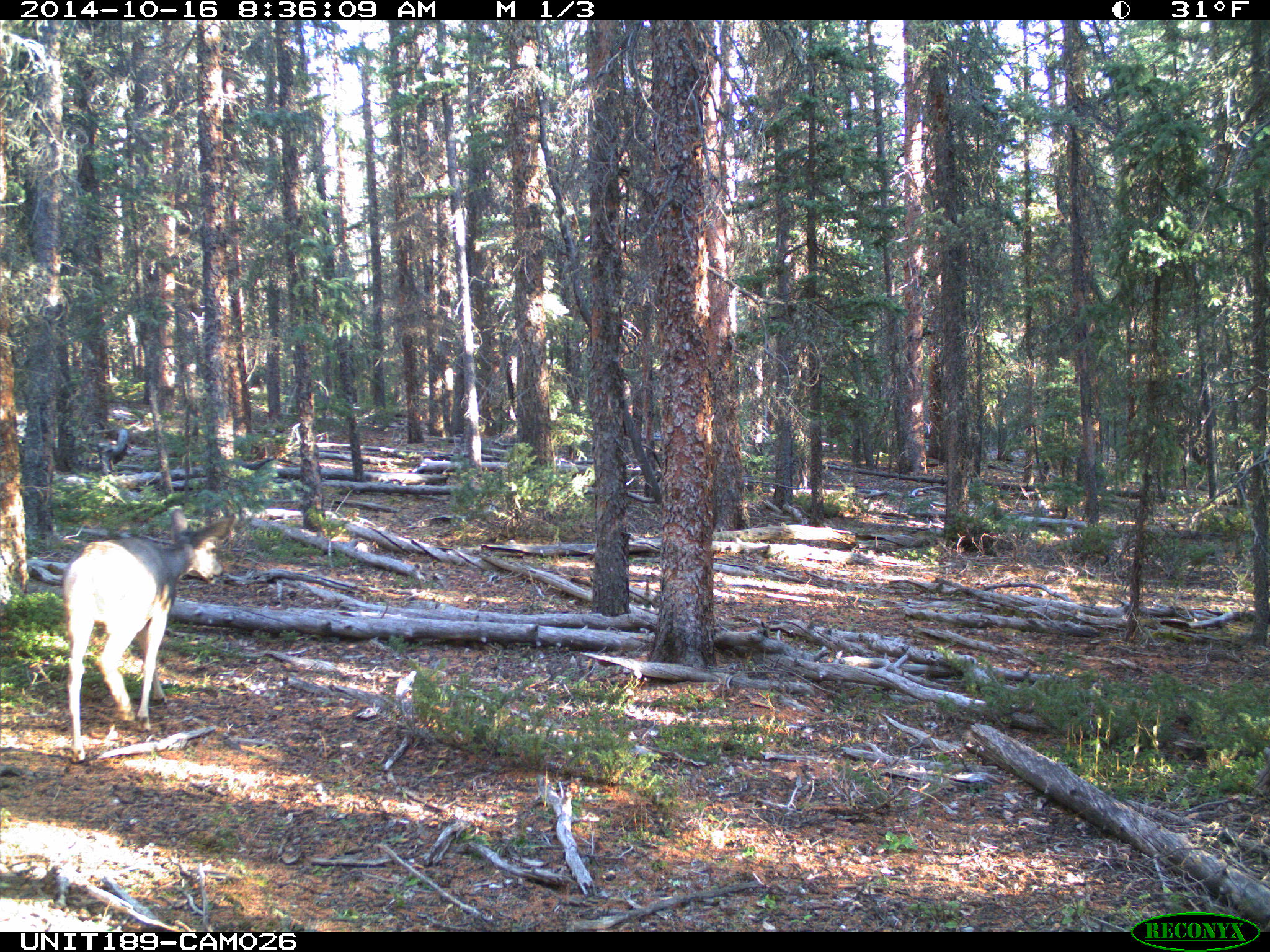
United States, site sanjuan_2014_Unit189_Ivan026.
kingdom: Animalia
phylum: Chordata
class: Mammalia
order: Artiodactyla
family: Cervidae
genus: Odocoileus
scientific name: Odocoileus hemionus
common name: mule deer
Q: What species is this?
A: Odocoileus hemionus (mule deer).